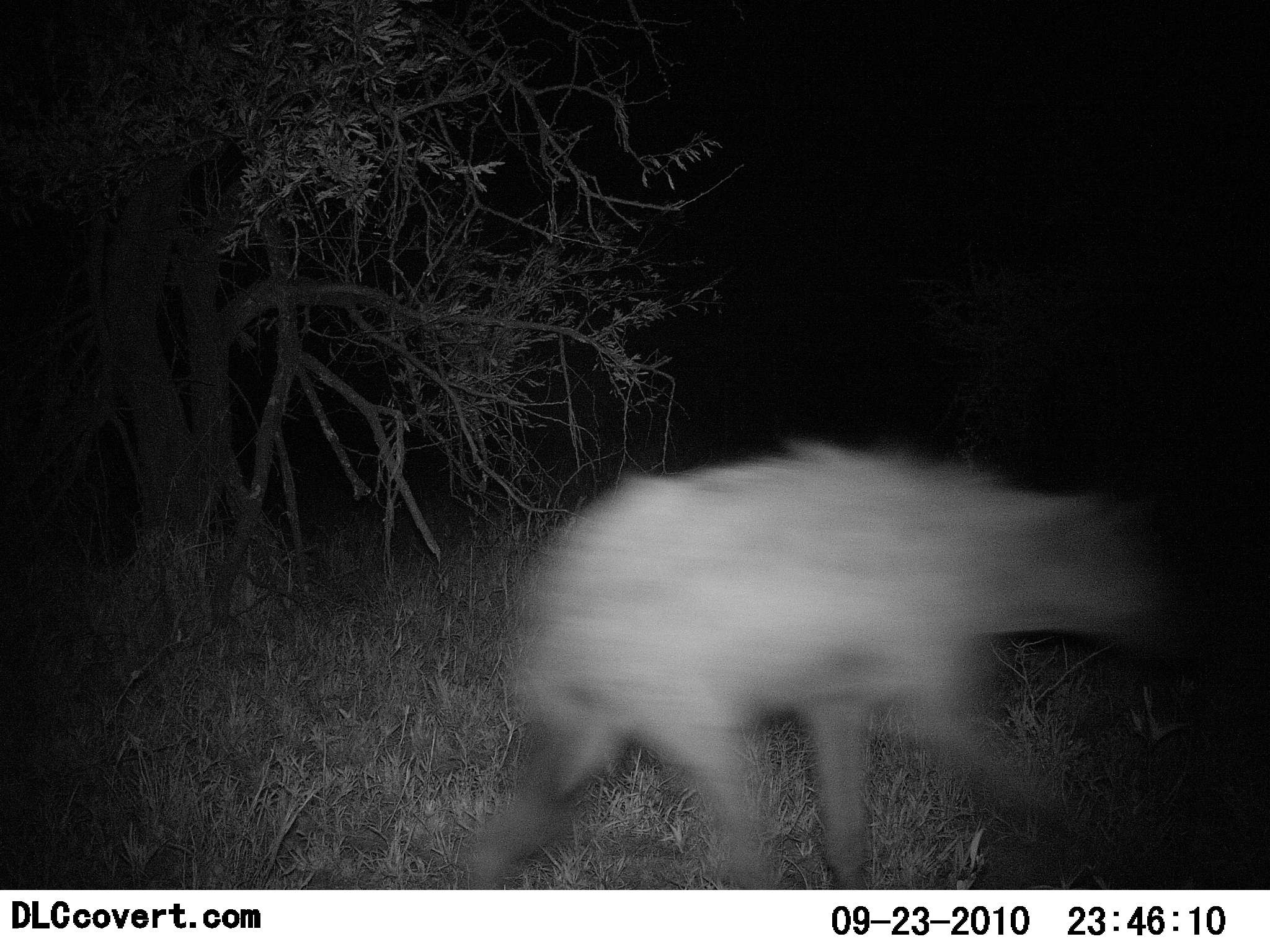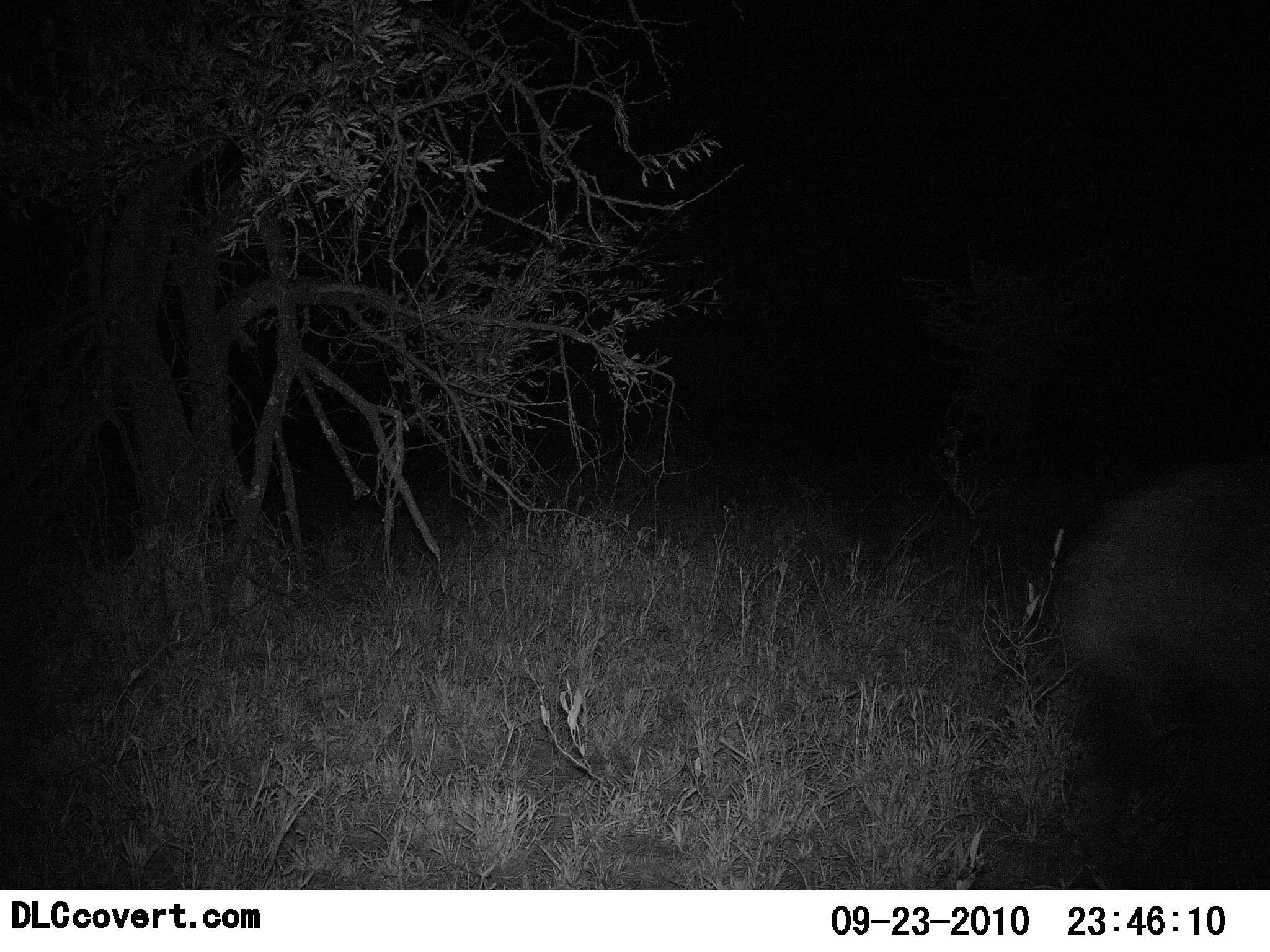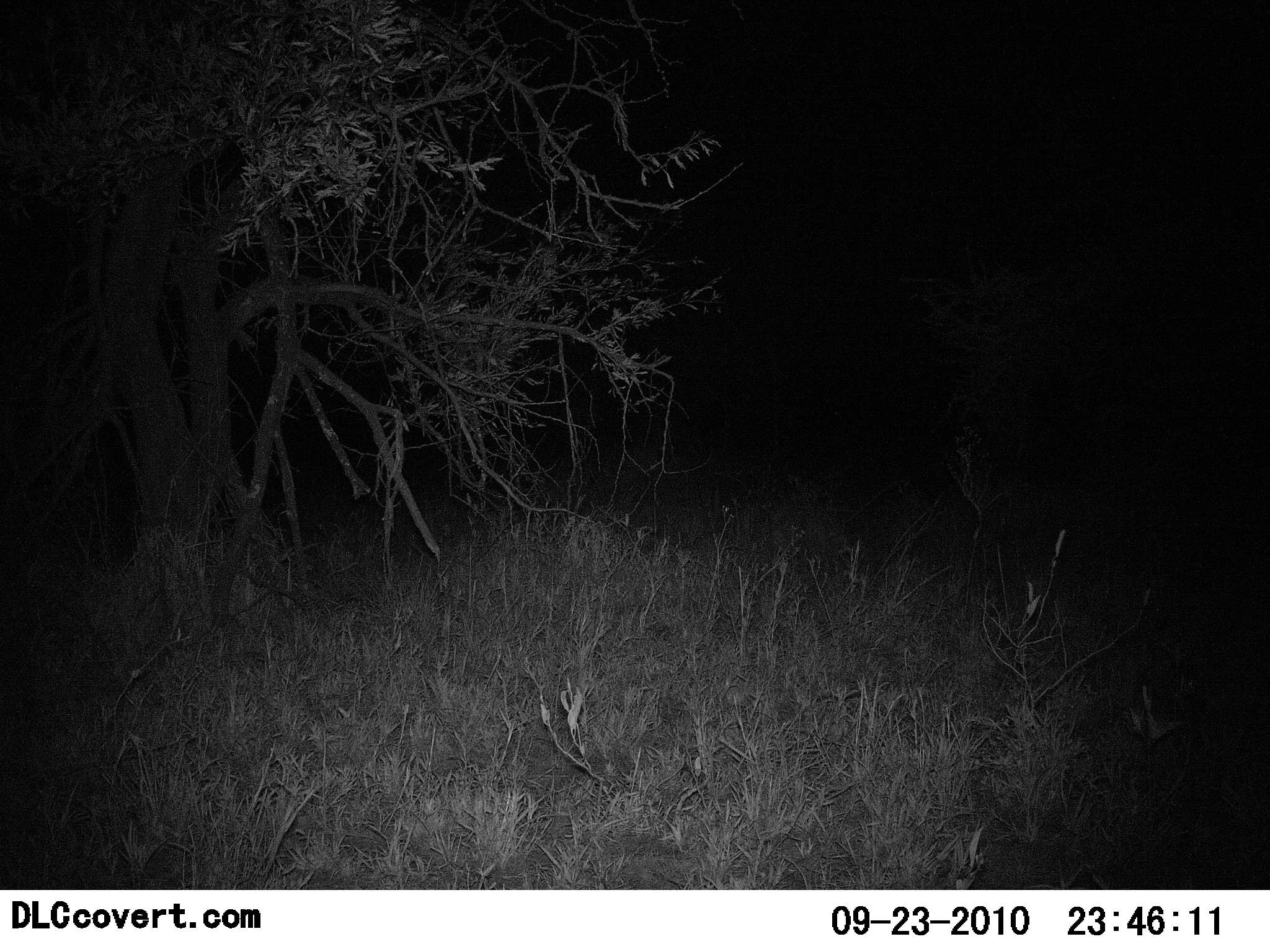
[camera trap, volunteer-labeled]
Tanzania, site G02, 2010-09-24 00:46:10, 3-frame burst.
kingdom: Animalia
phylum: Chordata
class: Mammalia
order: Carnivora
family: Hyaenidae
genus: Crocuta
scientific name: Crocuta crocuta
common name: spotted hyena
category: hyenaspotted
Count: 1.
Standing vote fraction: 0%.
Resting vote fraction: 0%.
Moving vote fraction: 100%.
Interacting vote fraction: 0%.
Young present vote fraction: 0%.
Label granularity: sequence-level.